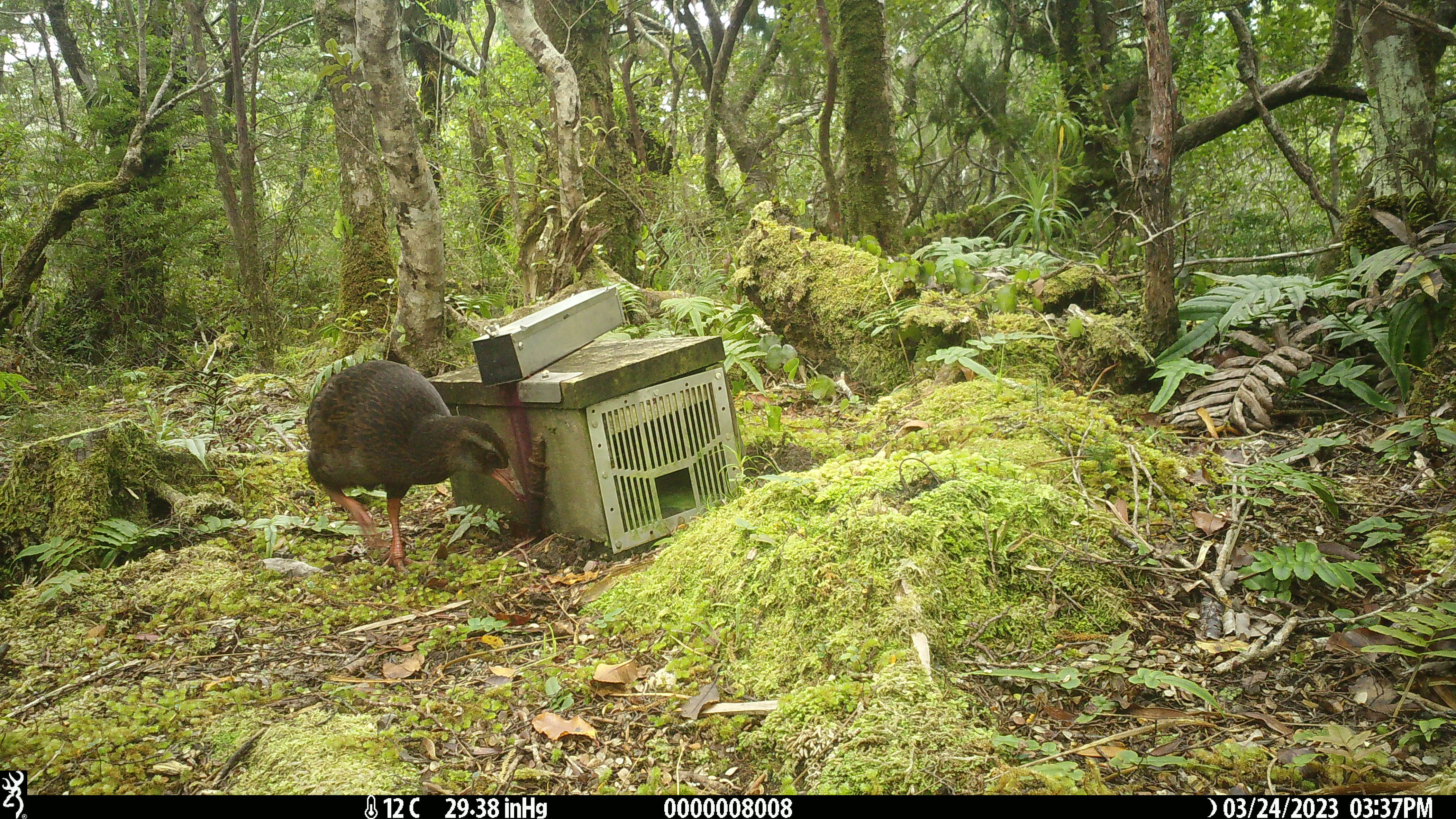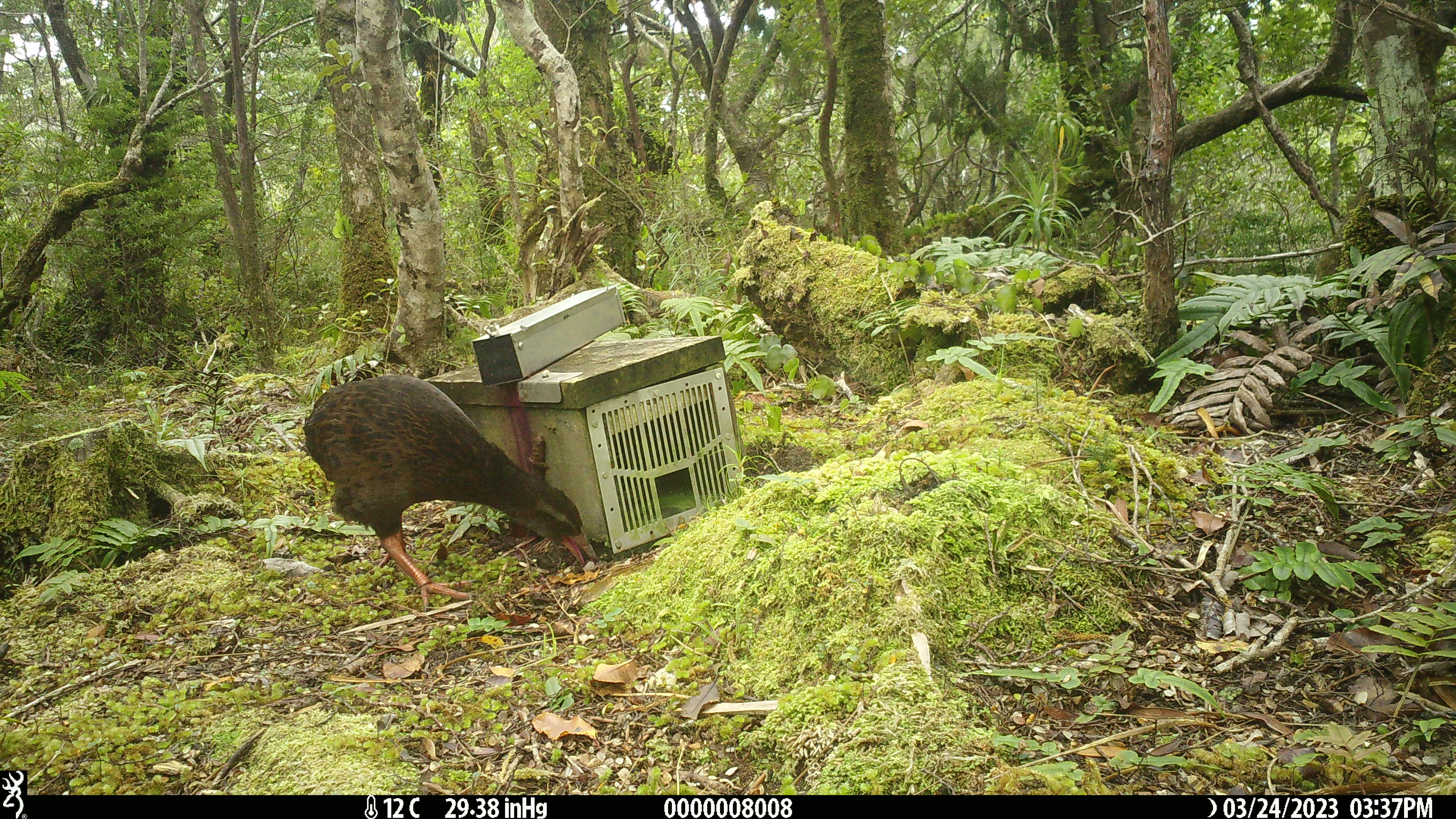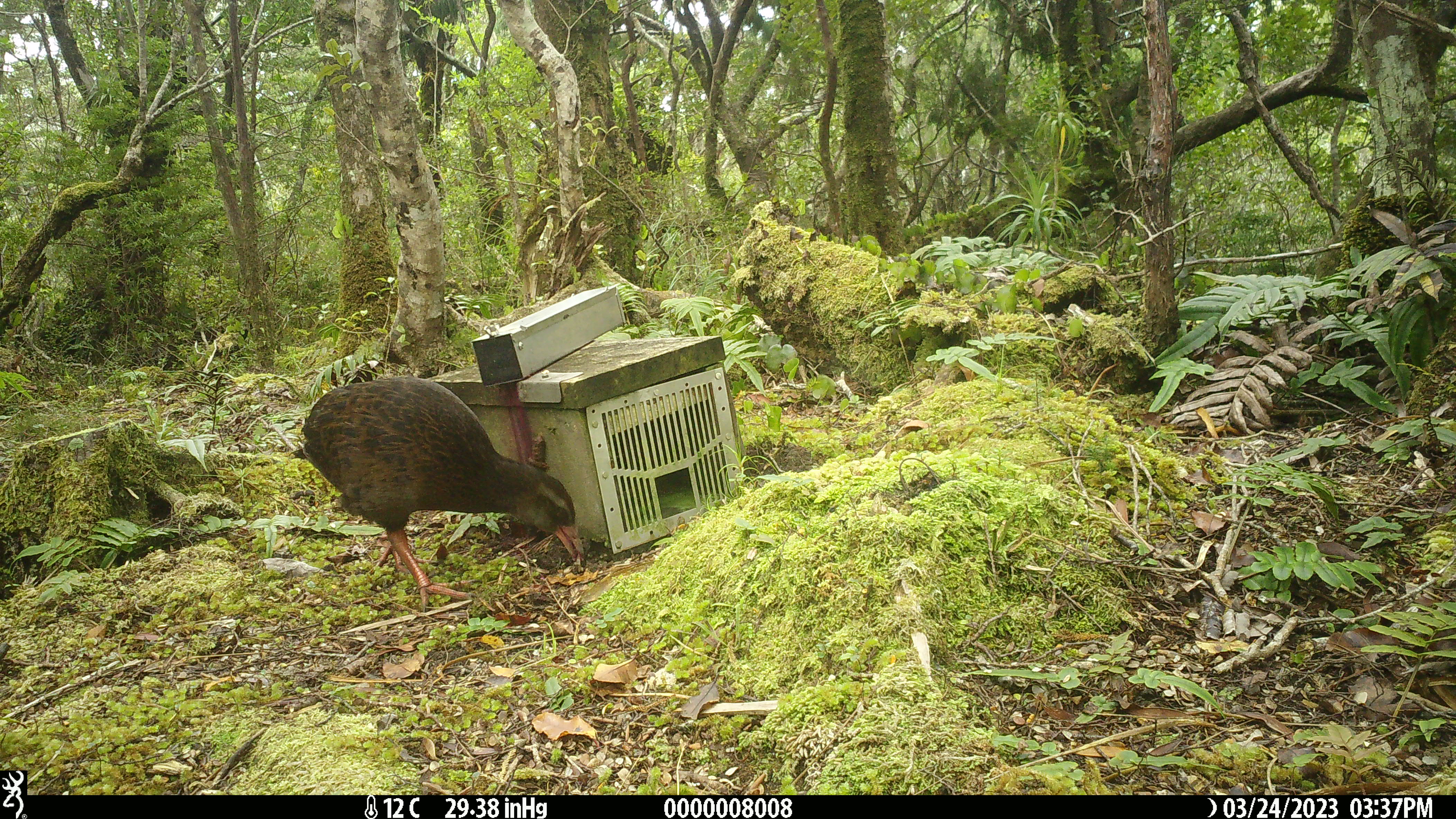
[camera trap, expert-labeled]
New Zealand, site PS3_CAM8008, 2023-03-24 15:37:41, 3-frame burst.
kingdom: Animalia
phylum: Chordata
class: Aves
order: Gruiformes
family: Rallidae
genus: Gallirallus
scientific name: Gallirallus australis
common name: weka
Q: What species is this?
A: Weka (Gallirallus australis).